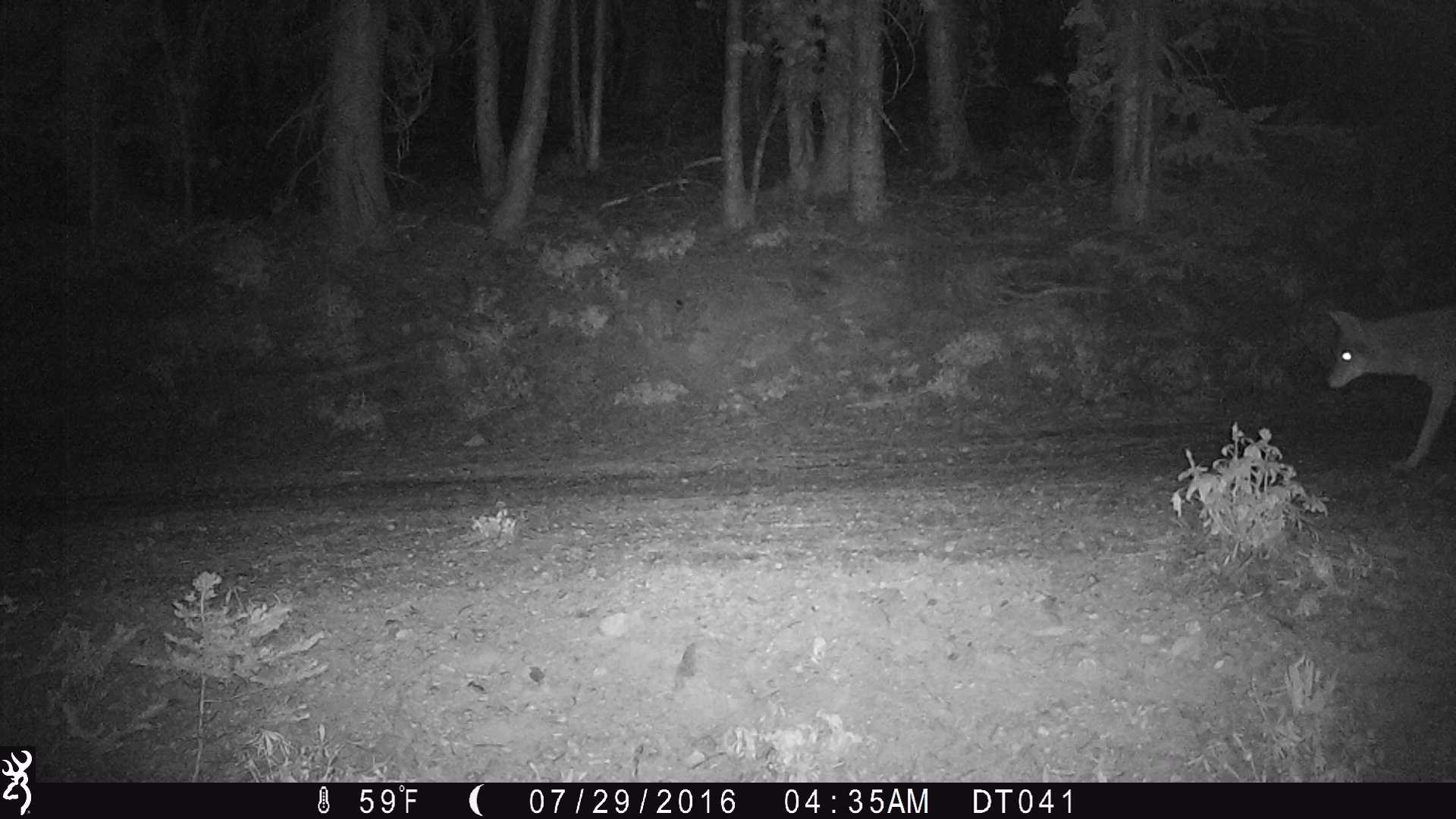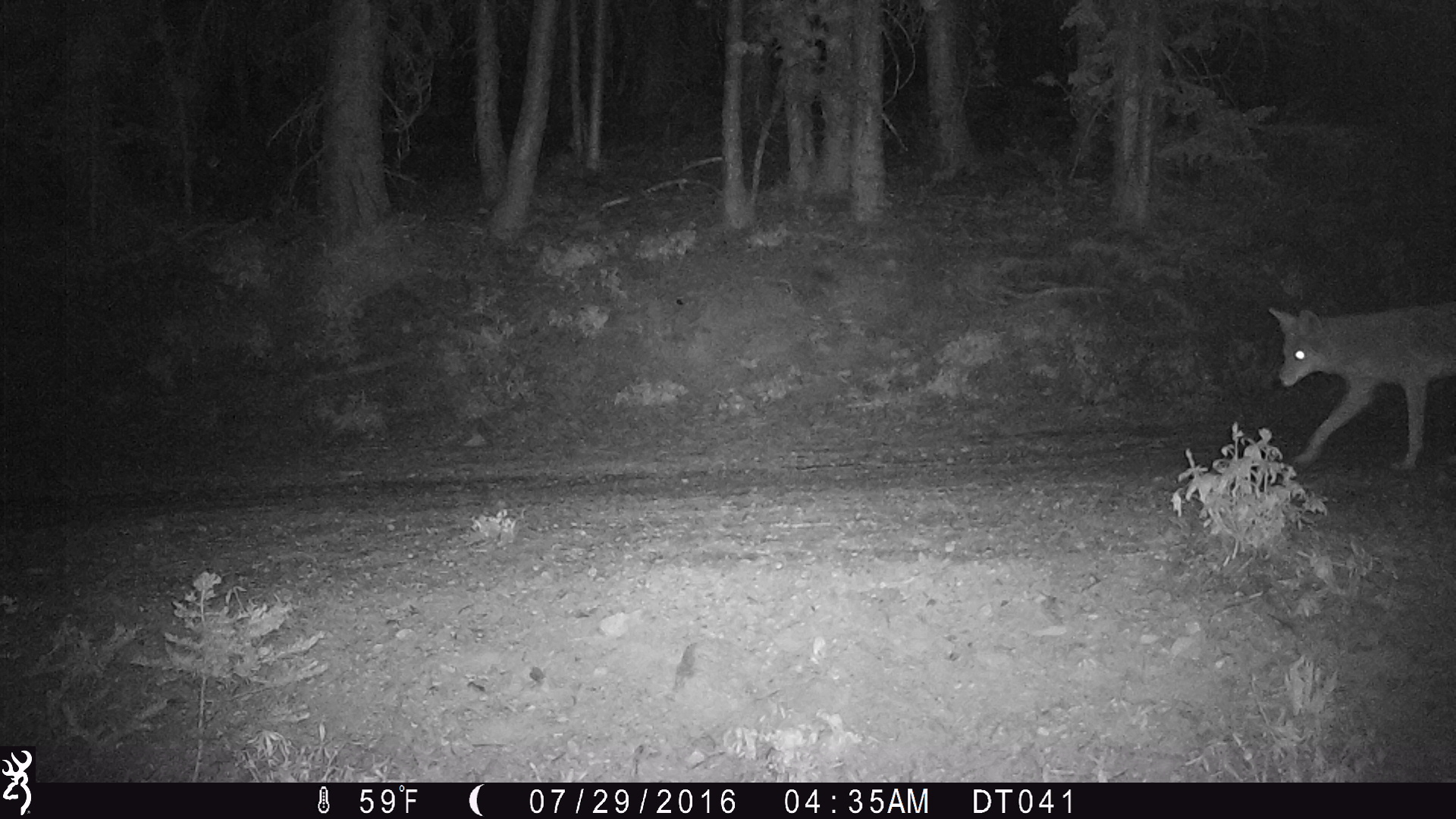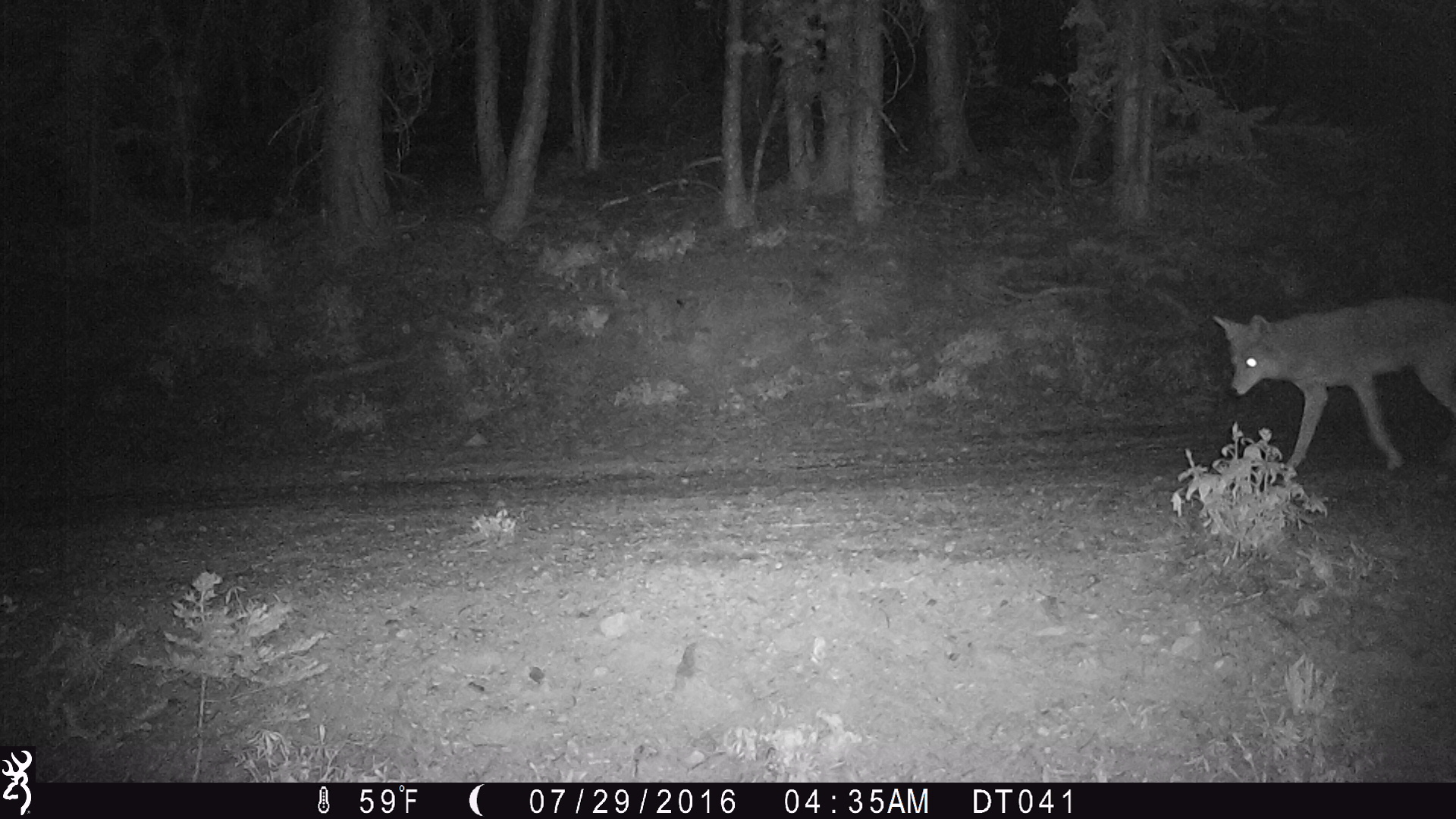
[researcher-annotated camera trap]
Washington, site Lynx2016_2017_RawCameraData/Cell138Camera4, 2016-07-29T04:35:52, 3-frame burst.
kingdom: Animalia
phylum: Chordata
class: Mammalia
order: Carnivora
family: Canidae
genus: Canis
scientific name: Canis latrans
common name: coyote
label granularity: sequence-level